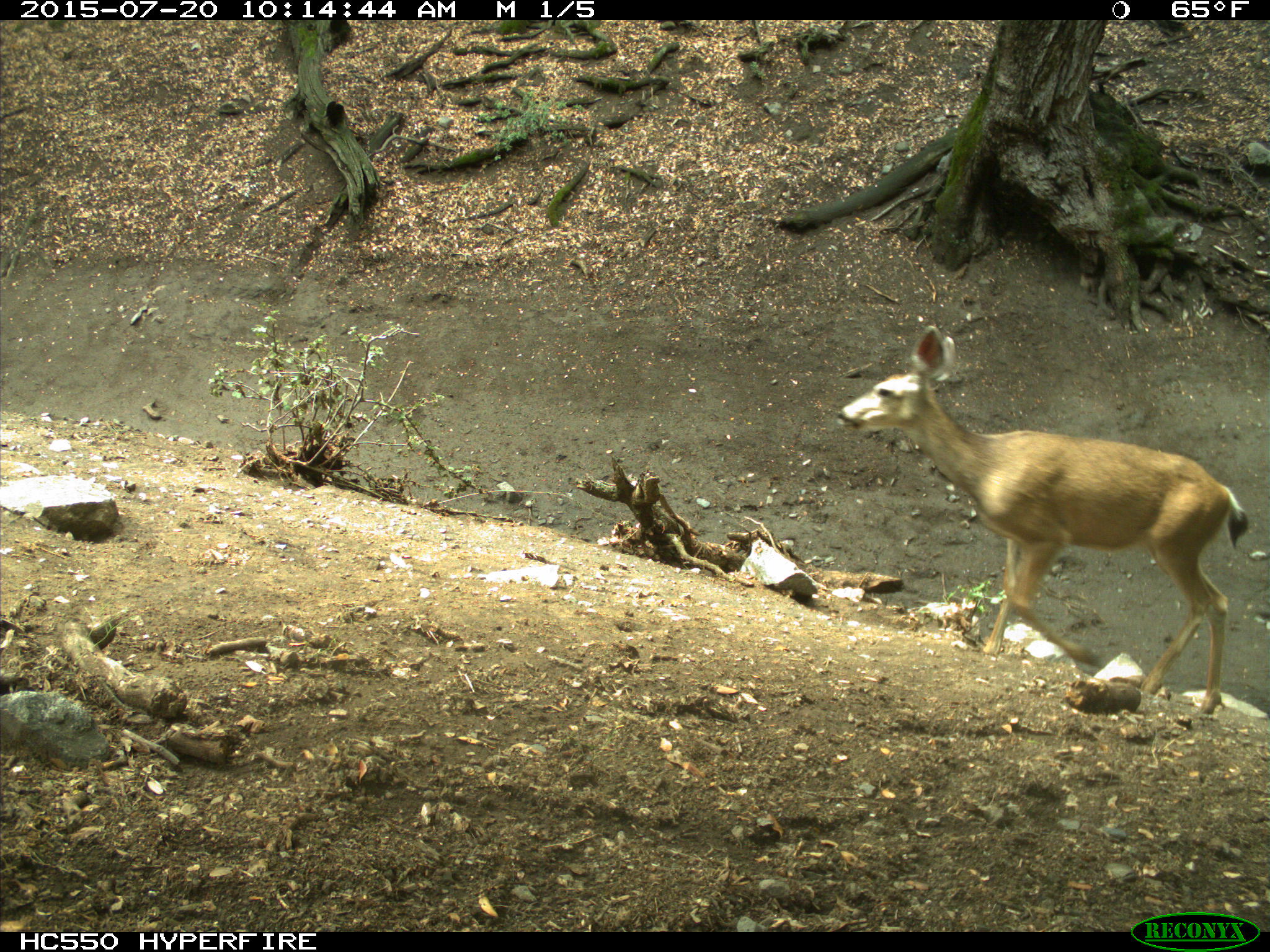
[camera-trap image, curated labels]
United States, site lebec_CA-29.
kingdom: Animalia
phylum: Chordata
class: Mammalia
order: Artiodactyla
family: Cervidae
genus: Odocoileus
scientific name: Odocoileus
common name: deer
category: unidentified deer